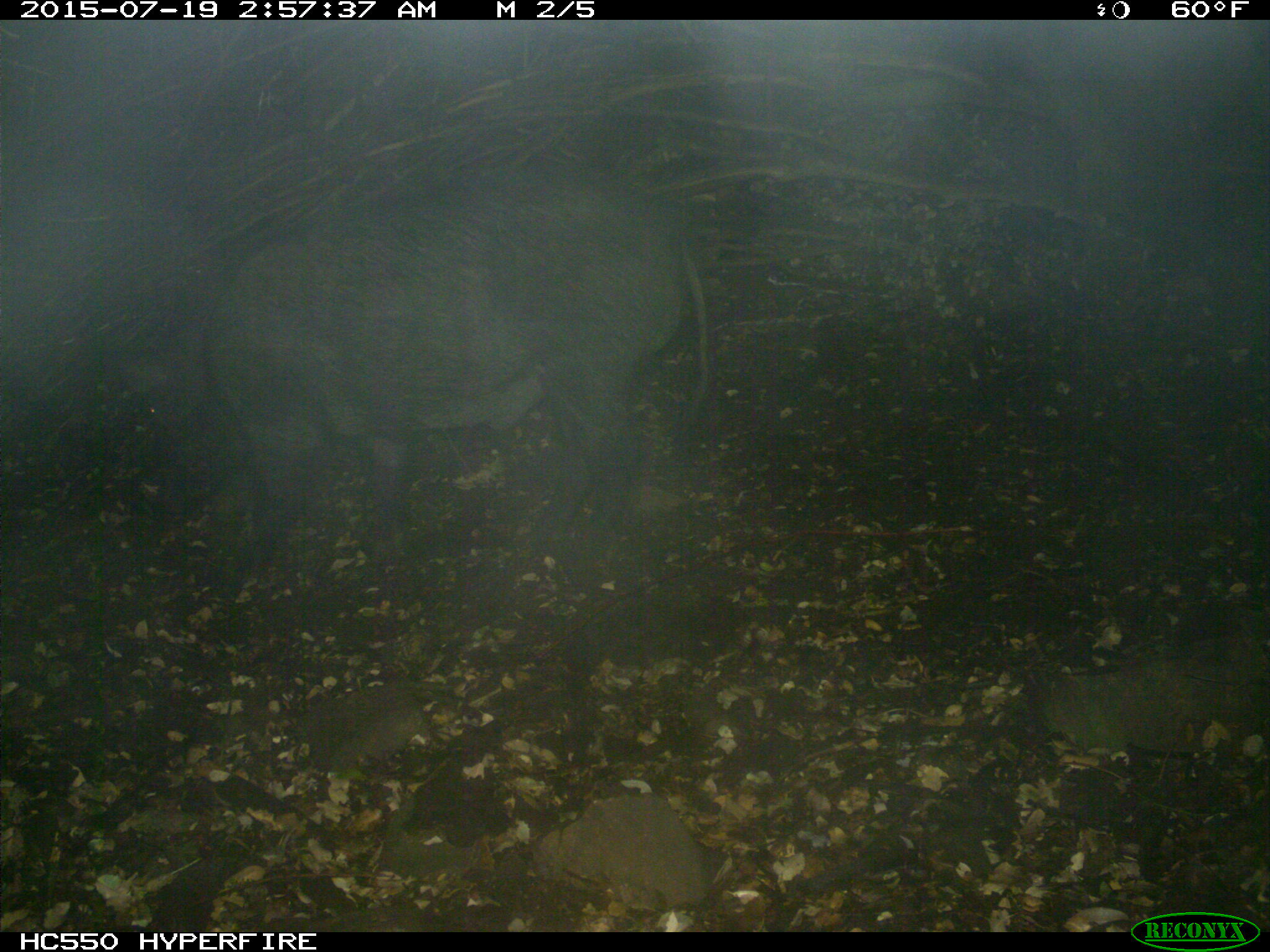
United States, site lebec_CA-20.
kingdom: Animalia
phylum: Chordata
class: Mammalia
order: Artiodactyla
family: Suidae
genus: Sus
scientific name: Sus scrofa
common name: wild boar